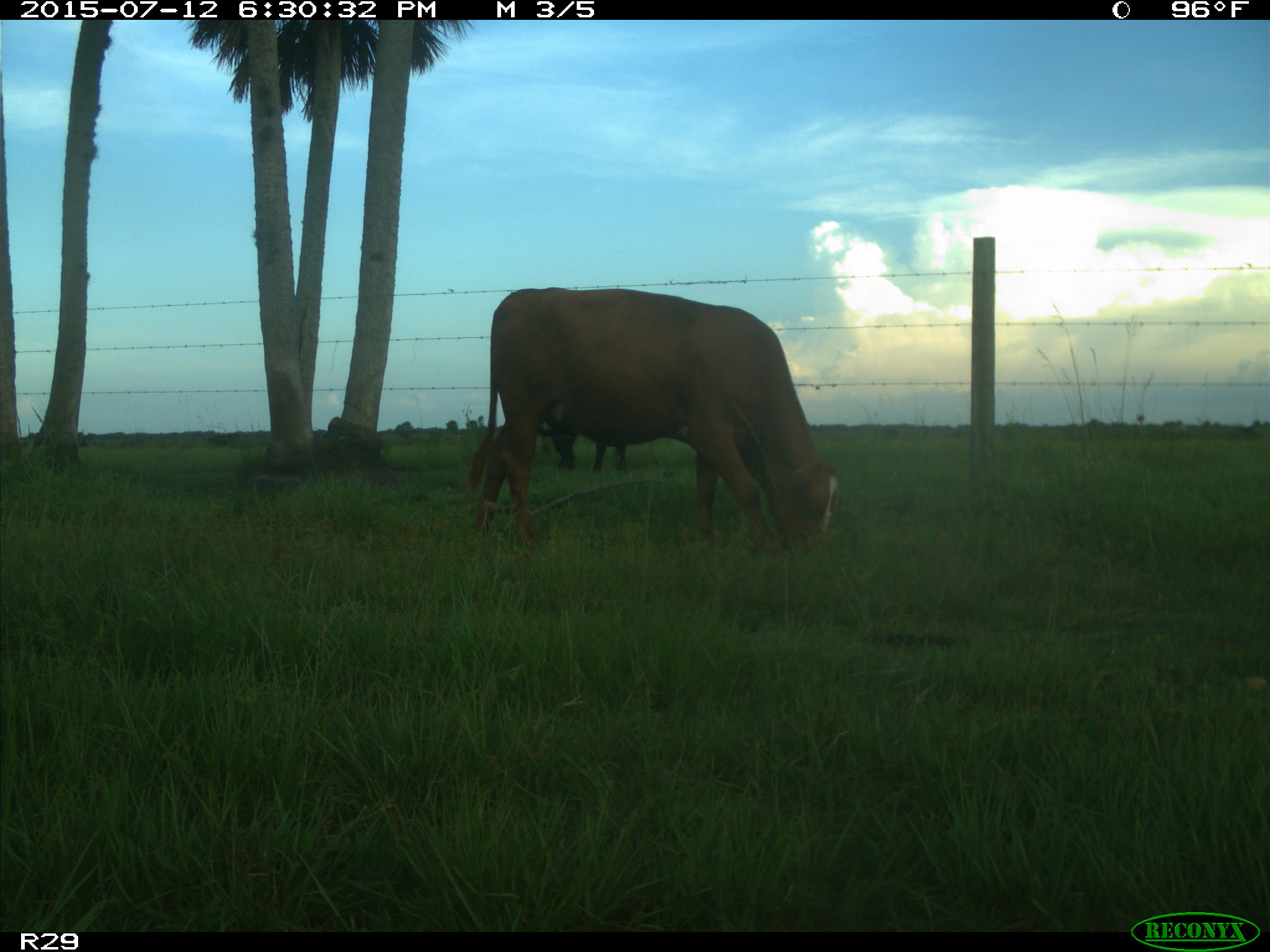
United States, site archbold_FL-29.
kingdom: Animalia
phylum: Chordata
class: Mammalia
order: Artiodactyla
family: Bovidae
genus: Bos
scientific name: Bos taurus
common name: domestic cow